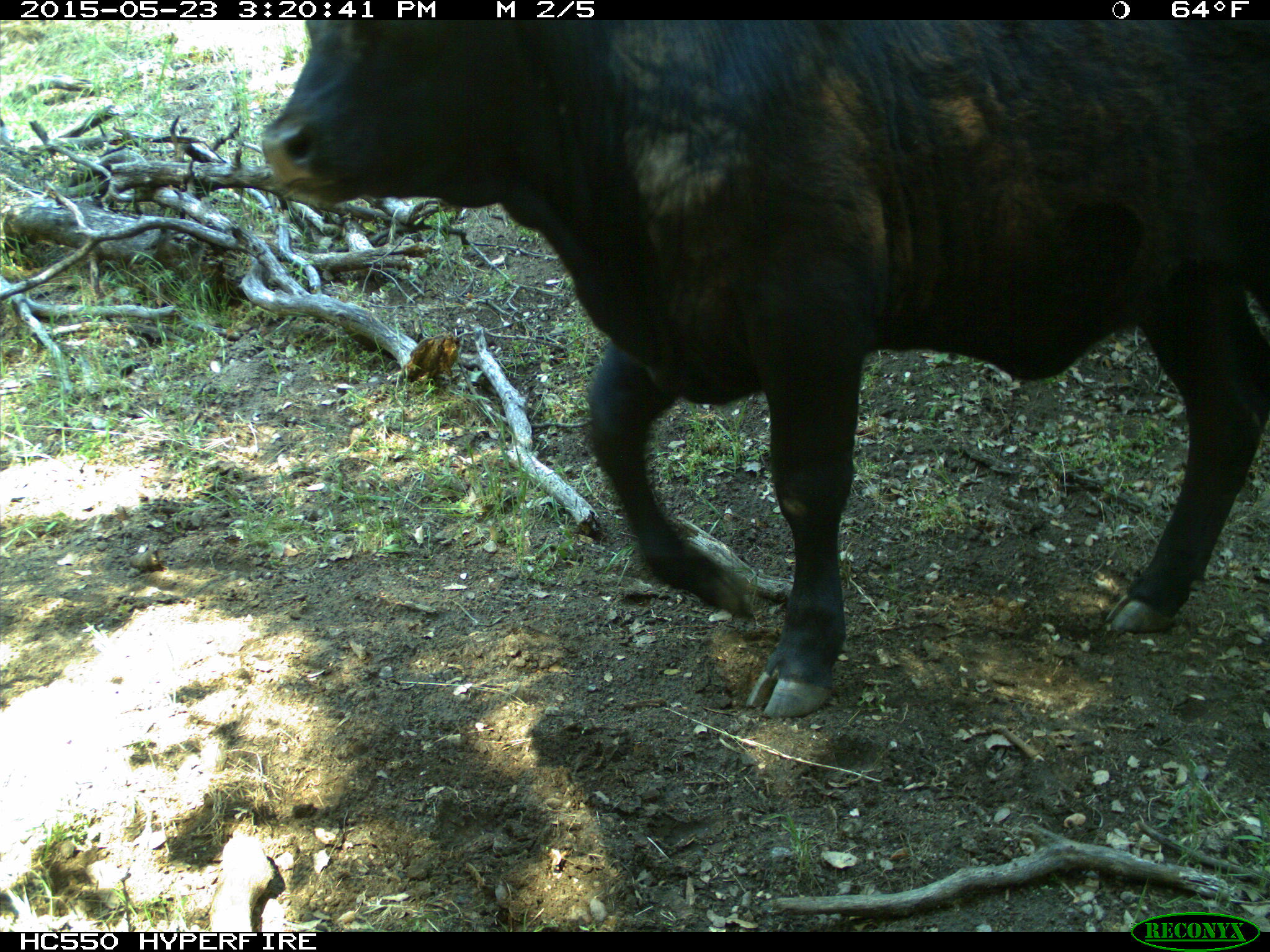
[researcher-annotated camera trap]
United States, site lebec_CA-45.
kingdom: Animalia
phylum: Chordata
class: Mammalia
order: Artiodactyla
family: Bovidae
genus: Bos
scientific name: Bos taurus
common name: domestic cow